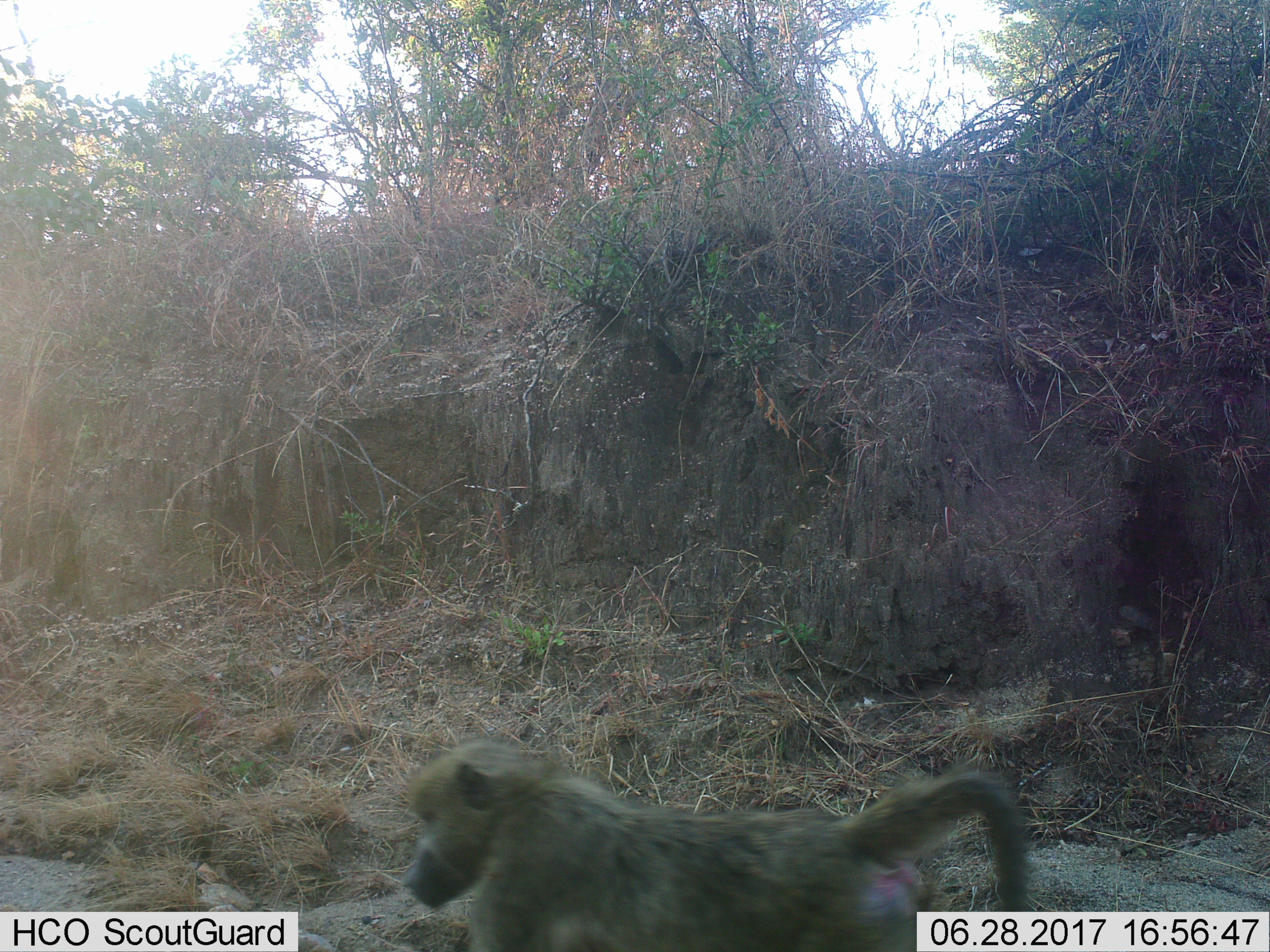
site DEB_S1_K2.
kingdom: Animalia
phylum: Chordata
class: Mammalia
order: Primates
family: Cercopithecidae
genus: Papio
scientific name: Papio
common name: baboon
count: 1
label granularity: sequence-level